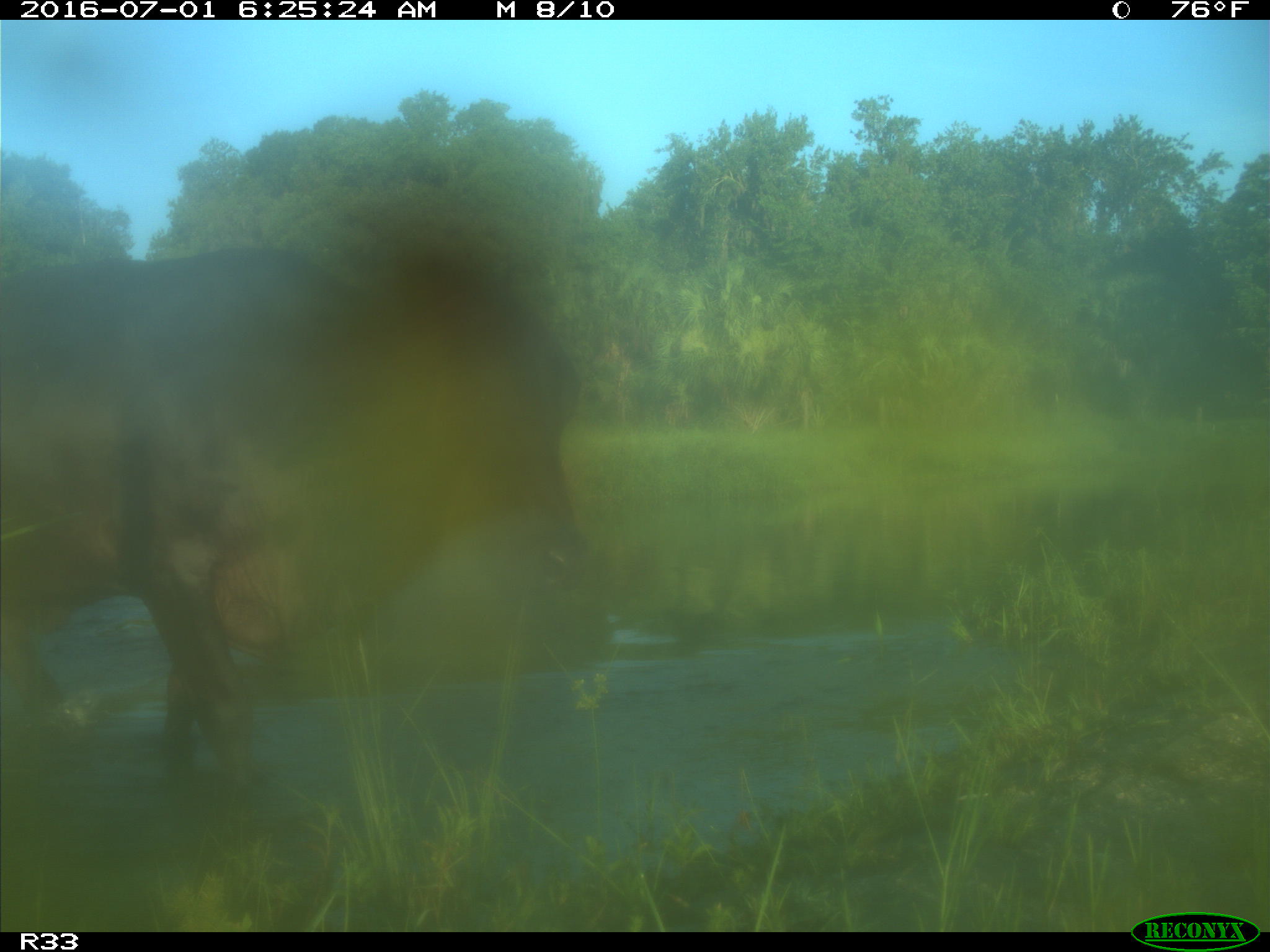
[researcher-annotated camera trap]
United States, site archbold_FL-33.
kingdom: Animalia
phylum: Chordata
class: Mammalia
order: Artiodactyla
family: Bovidae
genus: Bos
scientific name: Bos taurus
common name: domestic cow